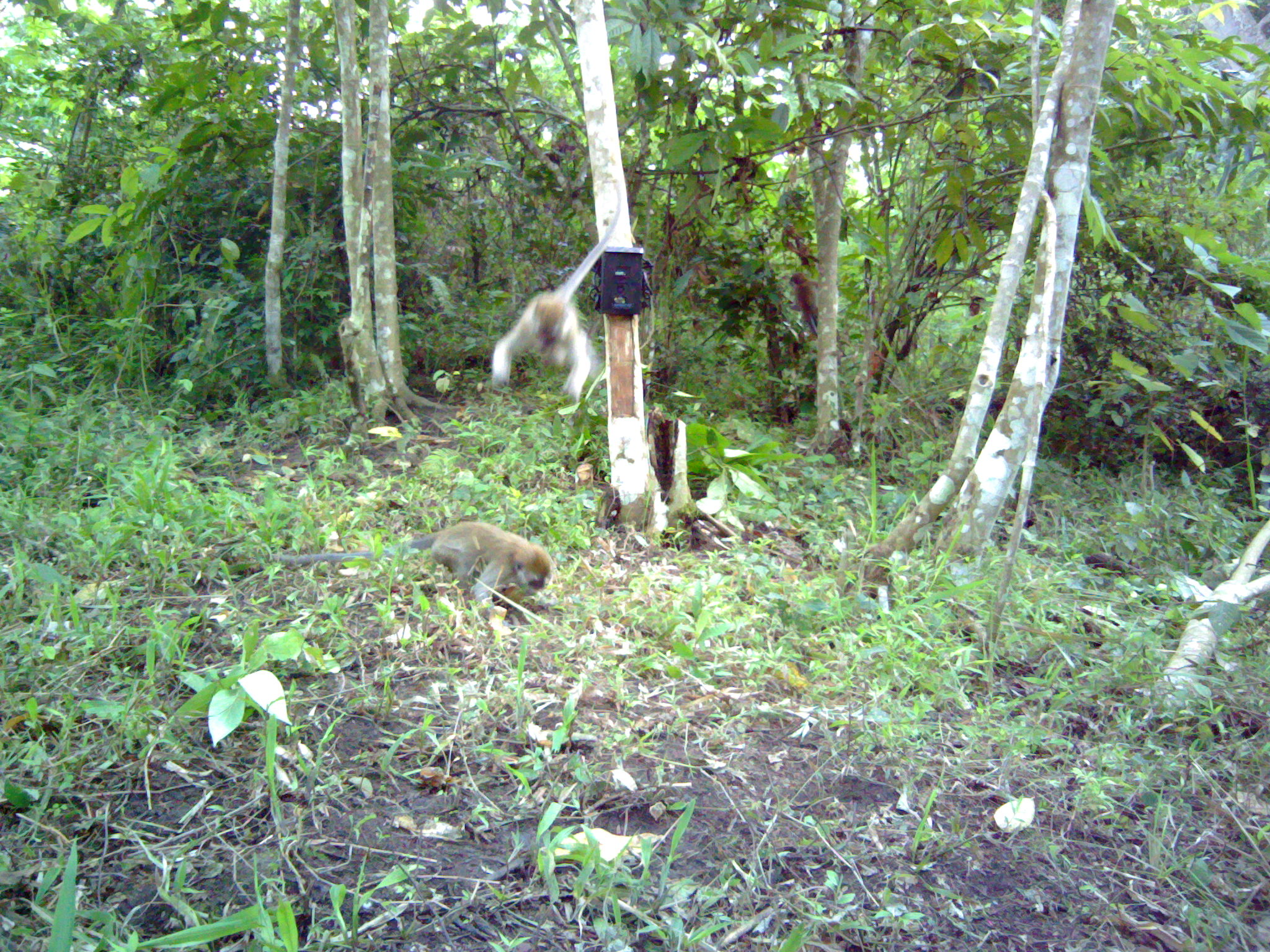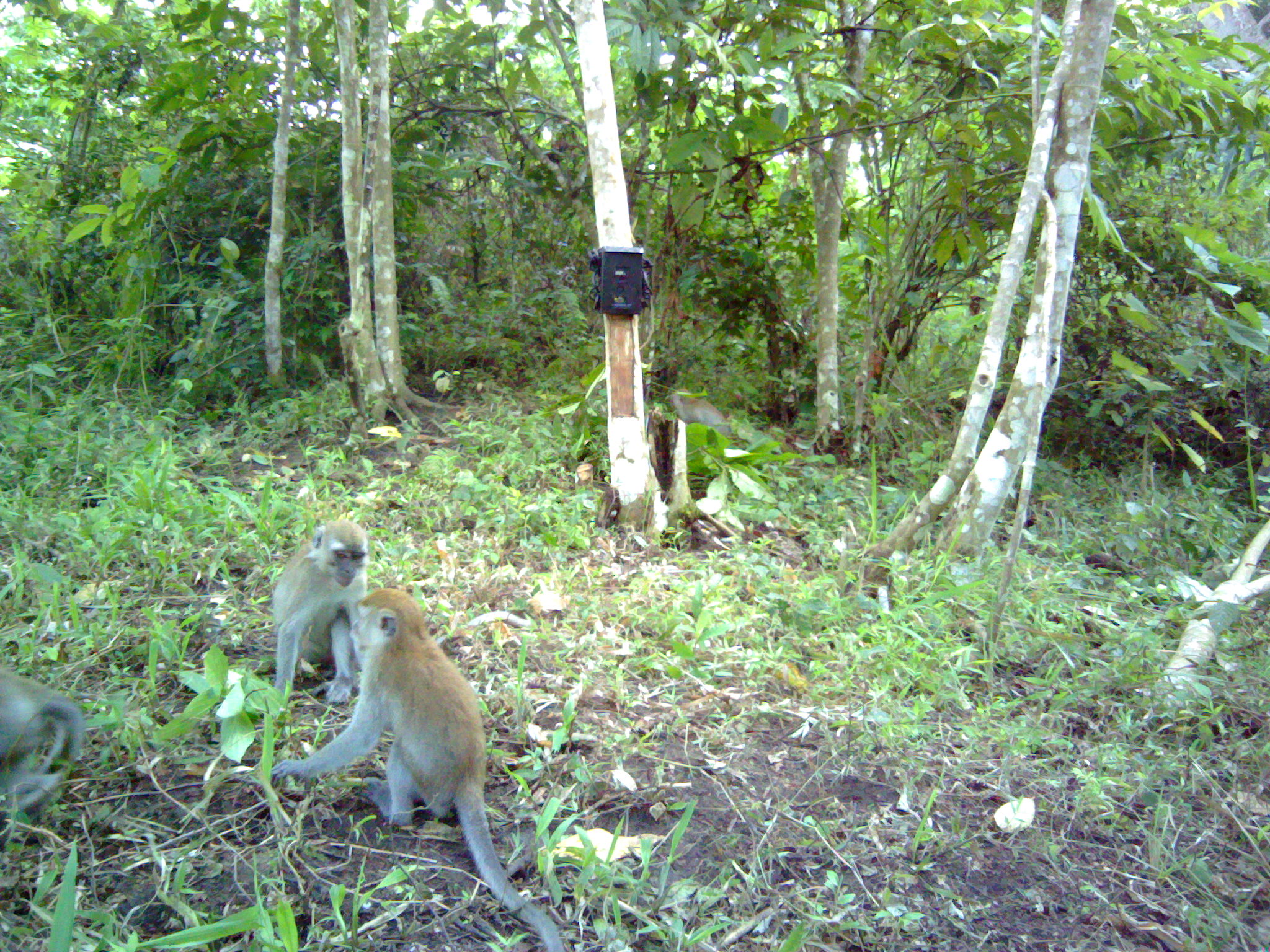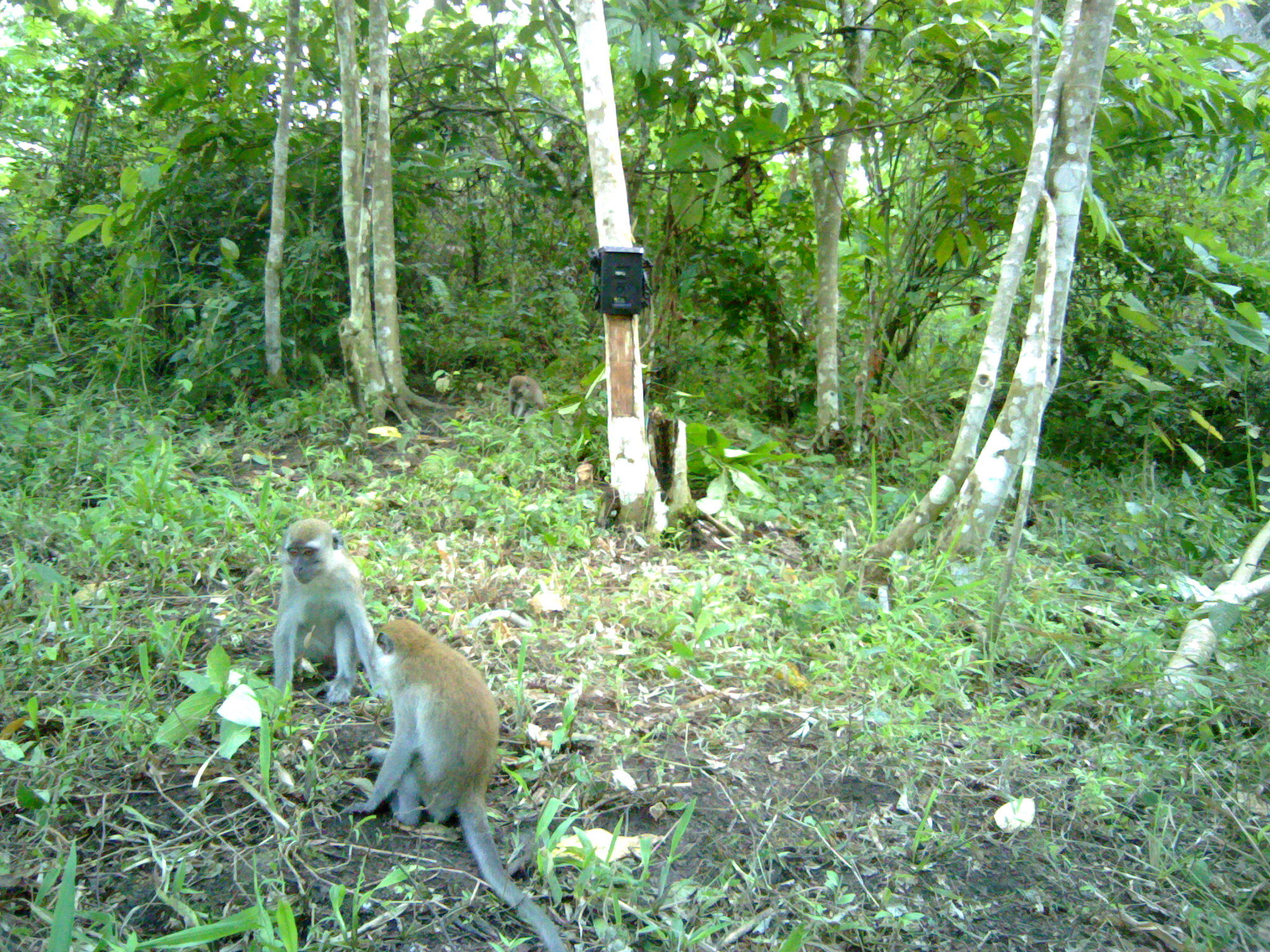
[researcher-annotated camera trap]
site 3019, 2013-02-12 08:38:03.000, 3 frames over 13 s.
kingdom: Animalia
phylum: Chordata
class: Mammalia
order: Primates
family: Cercopithecidae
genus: Macaca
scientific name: Macaca fascicularis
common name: crab-eating macaque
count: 2